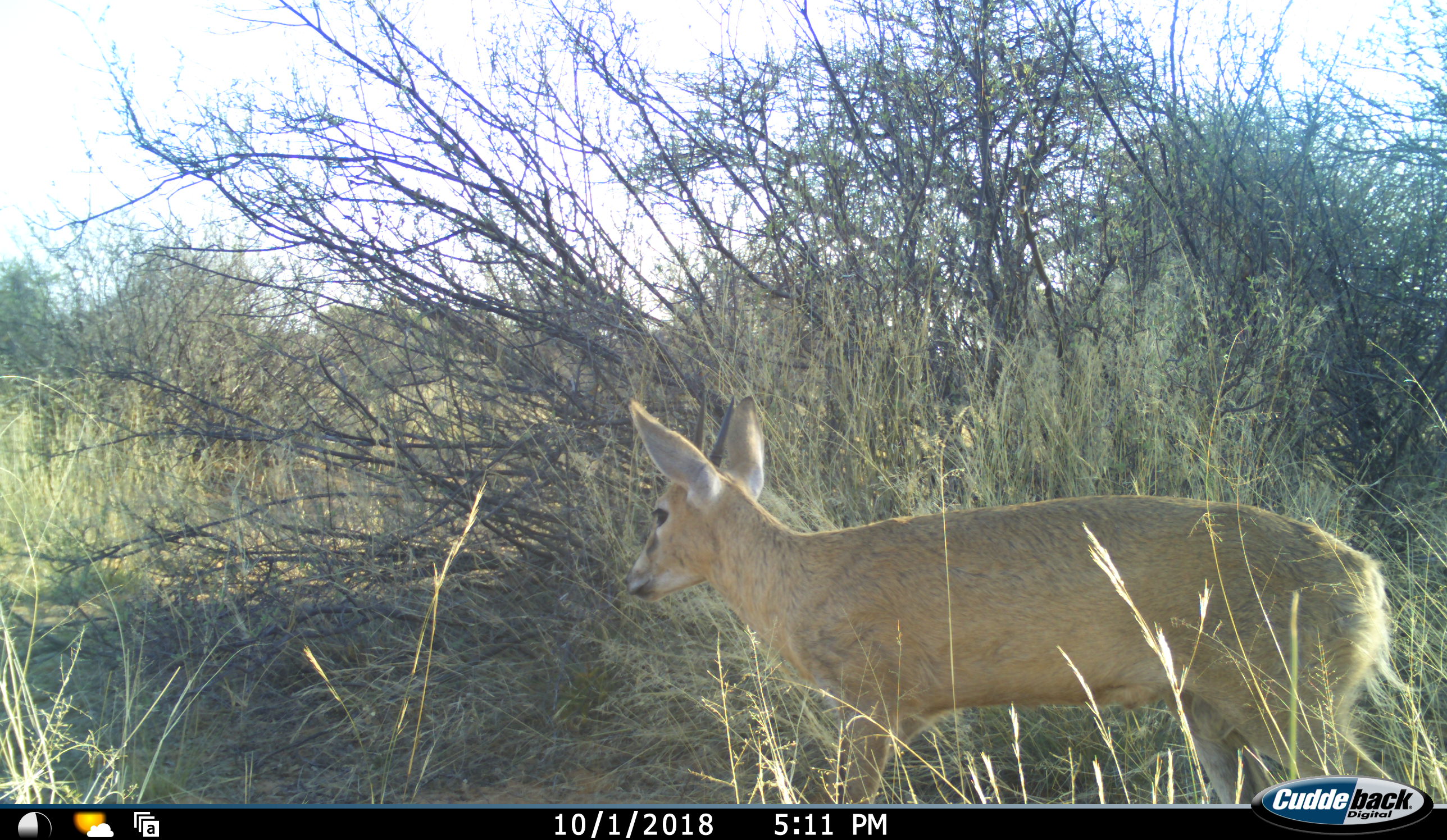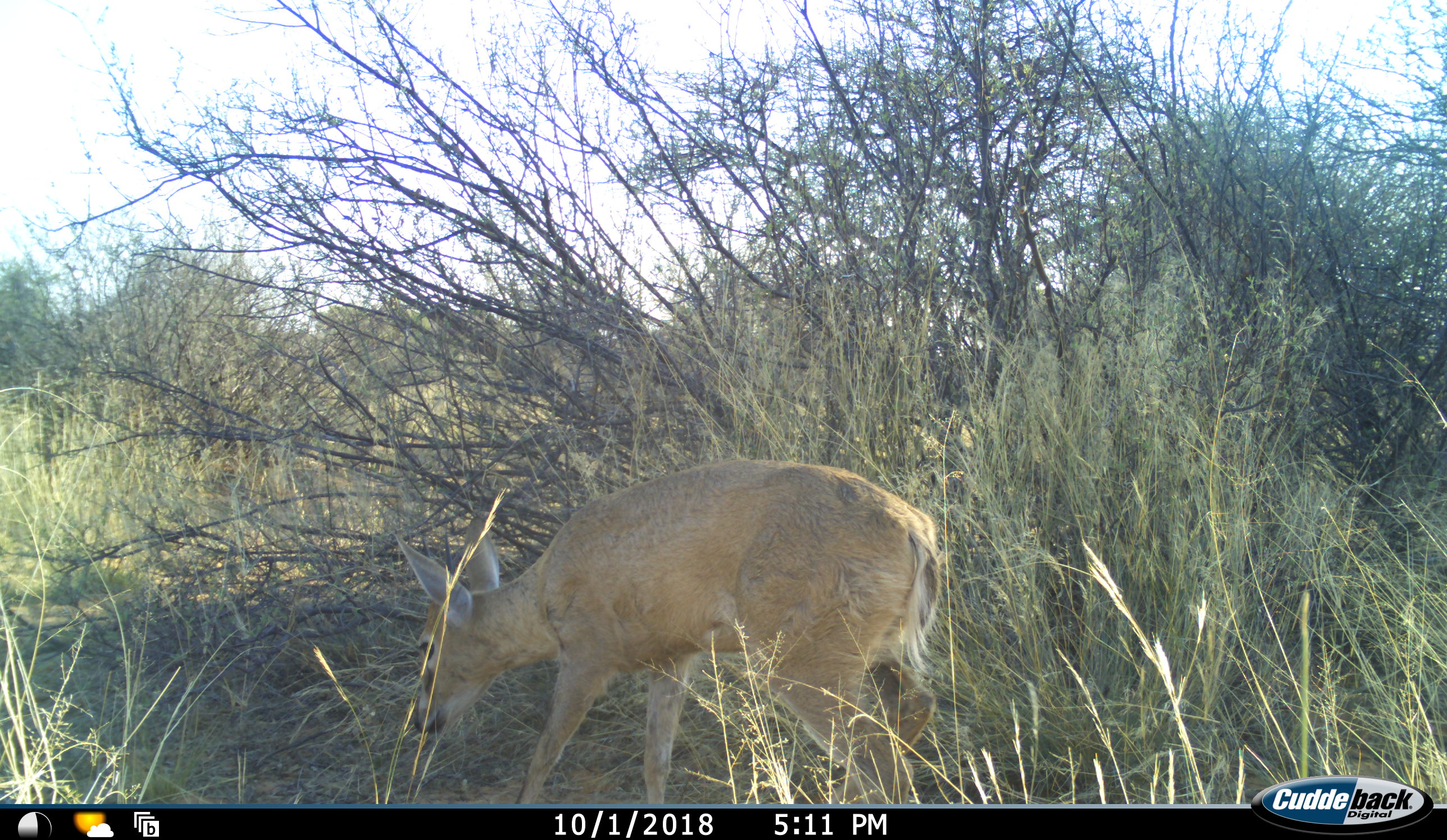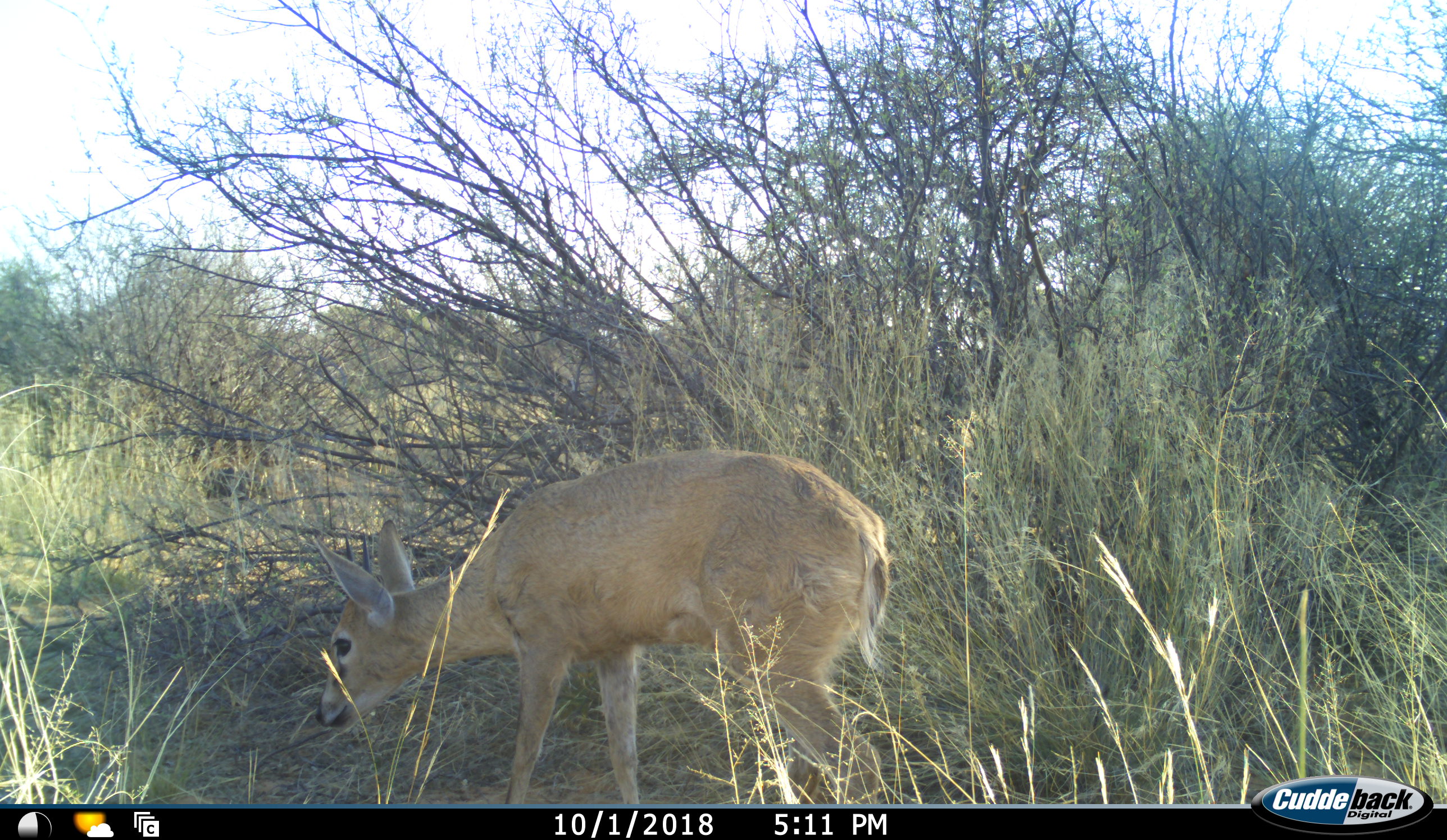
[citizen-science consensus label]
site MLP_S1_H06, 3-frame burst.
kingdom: Animalia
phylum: Chordata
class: Mammalia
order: Artiodactyla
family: Bovidae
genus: Sylvicapra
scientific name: Sylvicapra grimmia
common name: common duiker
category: duikercommongrey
Duikercommongrey (common duiker) (Sylvicapra grimmia), count 1. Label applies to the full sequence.